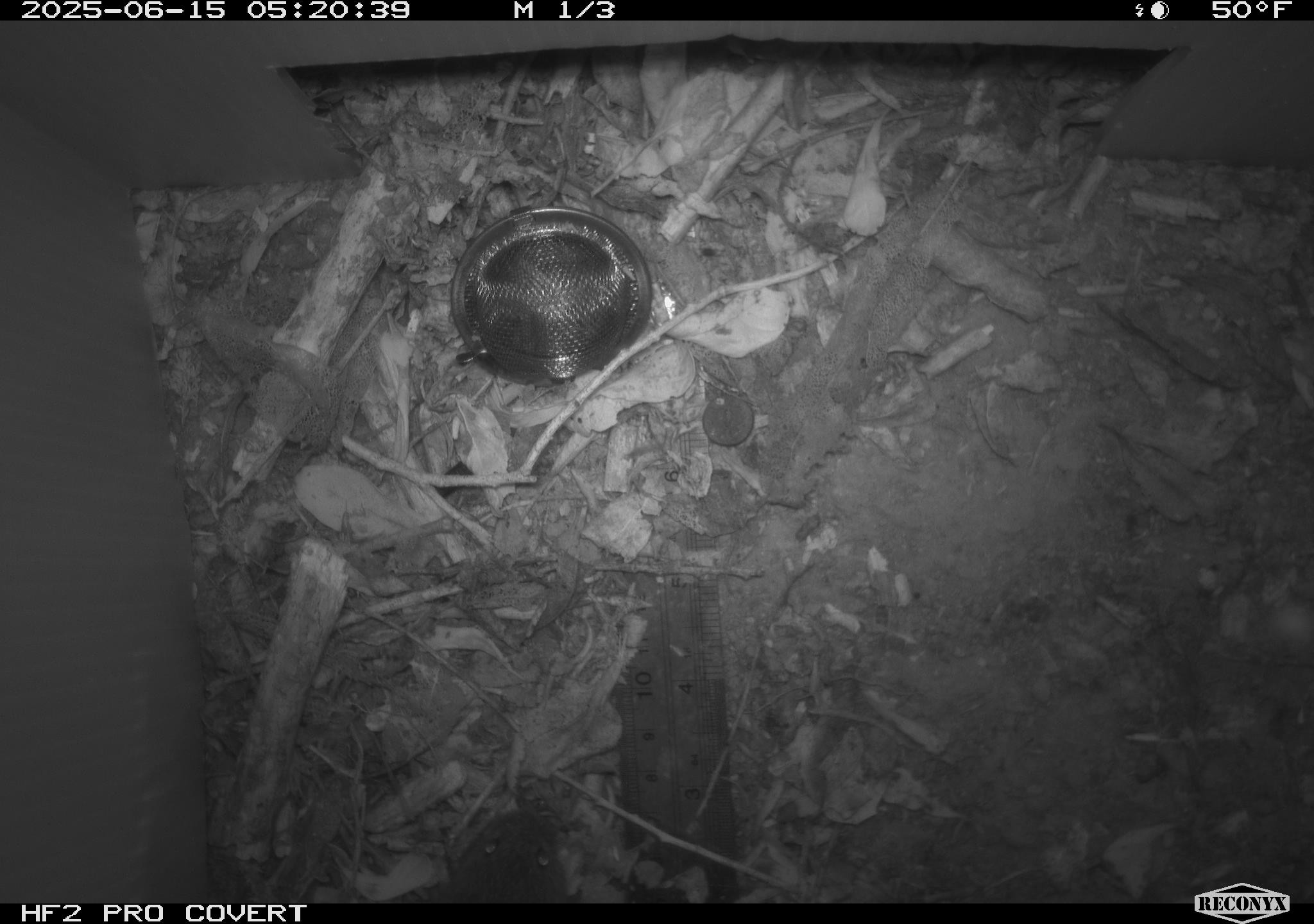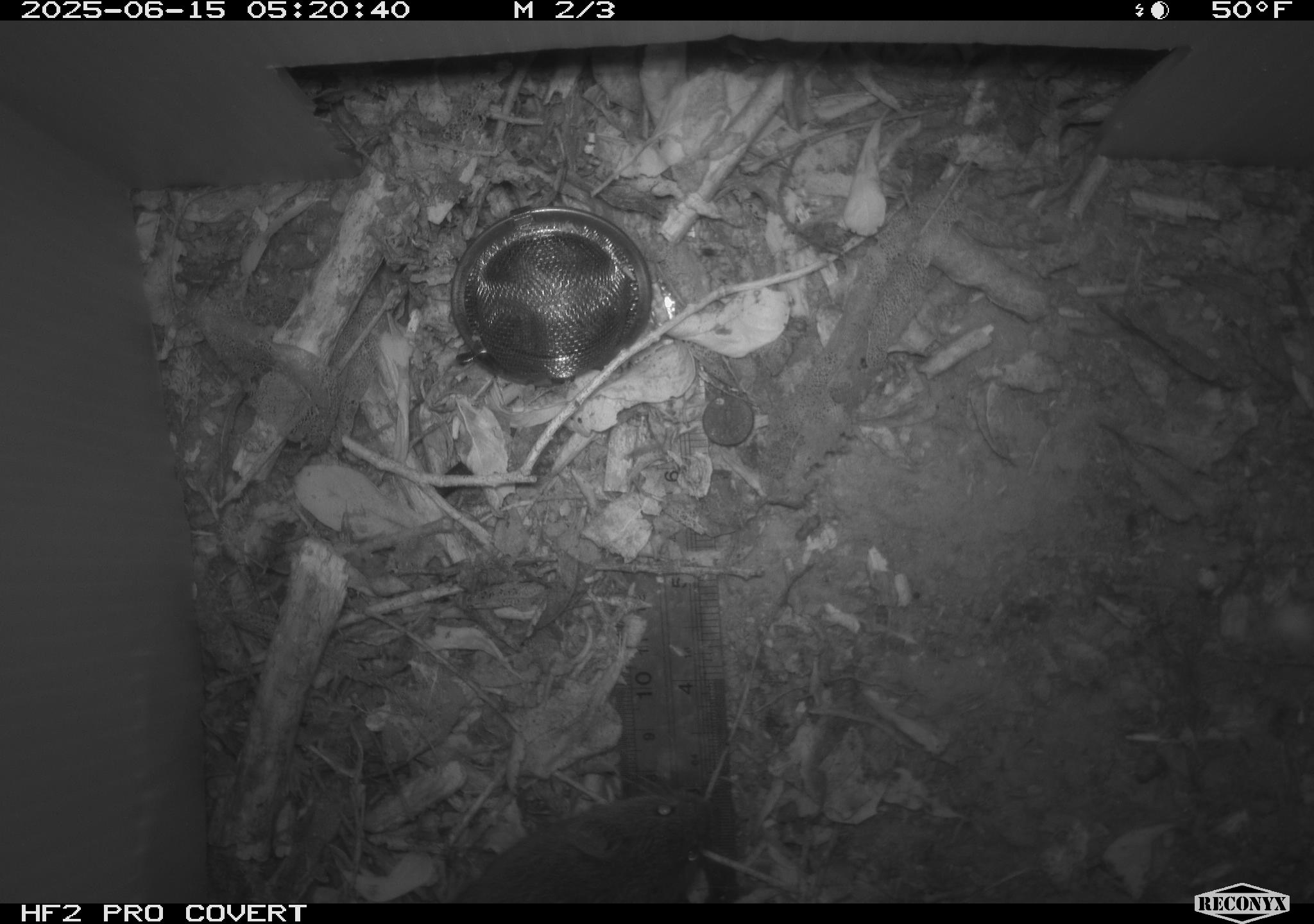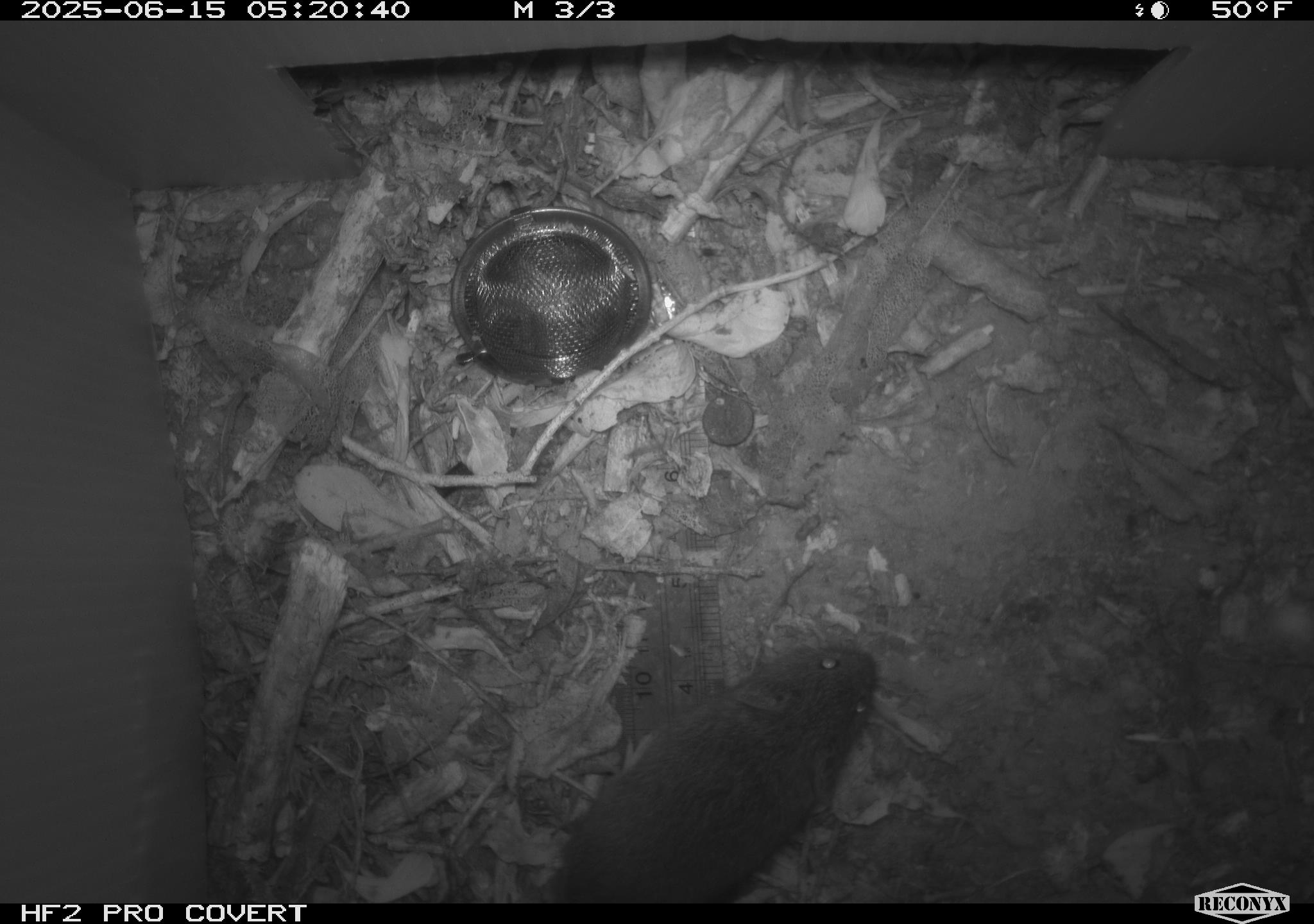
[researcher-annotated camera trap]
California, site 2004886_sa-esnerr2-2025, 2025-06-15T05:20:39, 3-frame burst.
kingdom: Animalia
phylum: Chordata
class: Mammalia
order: Rodentia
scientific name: Rodentia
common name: rodent